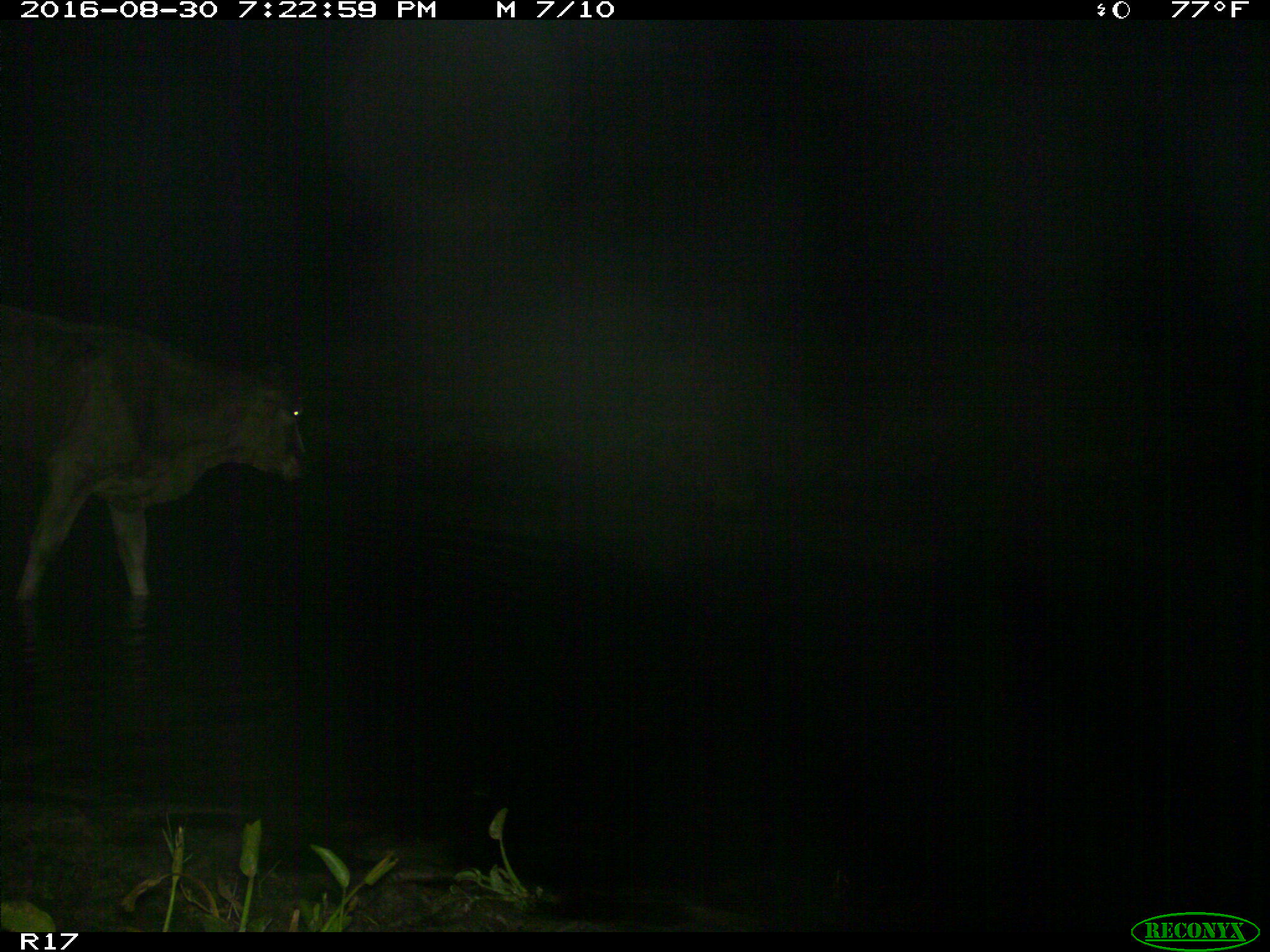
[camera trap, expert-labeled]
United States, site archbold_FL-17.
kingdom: Animalia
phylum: Chordata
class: Mammalia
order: Artiodactyla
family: Bovidae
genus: Bos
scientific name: Bos taurus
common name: domestic cow